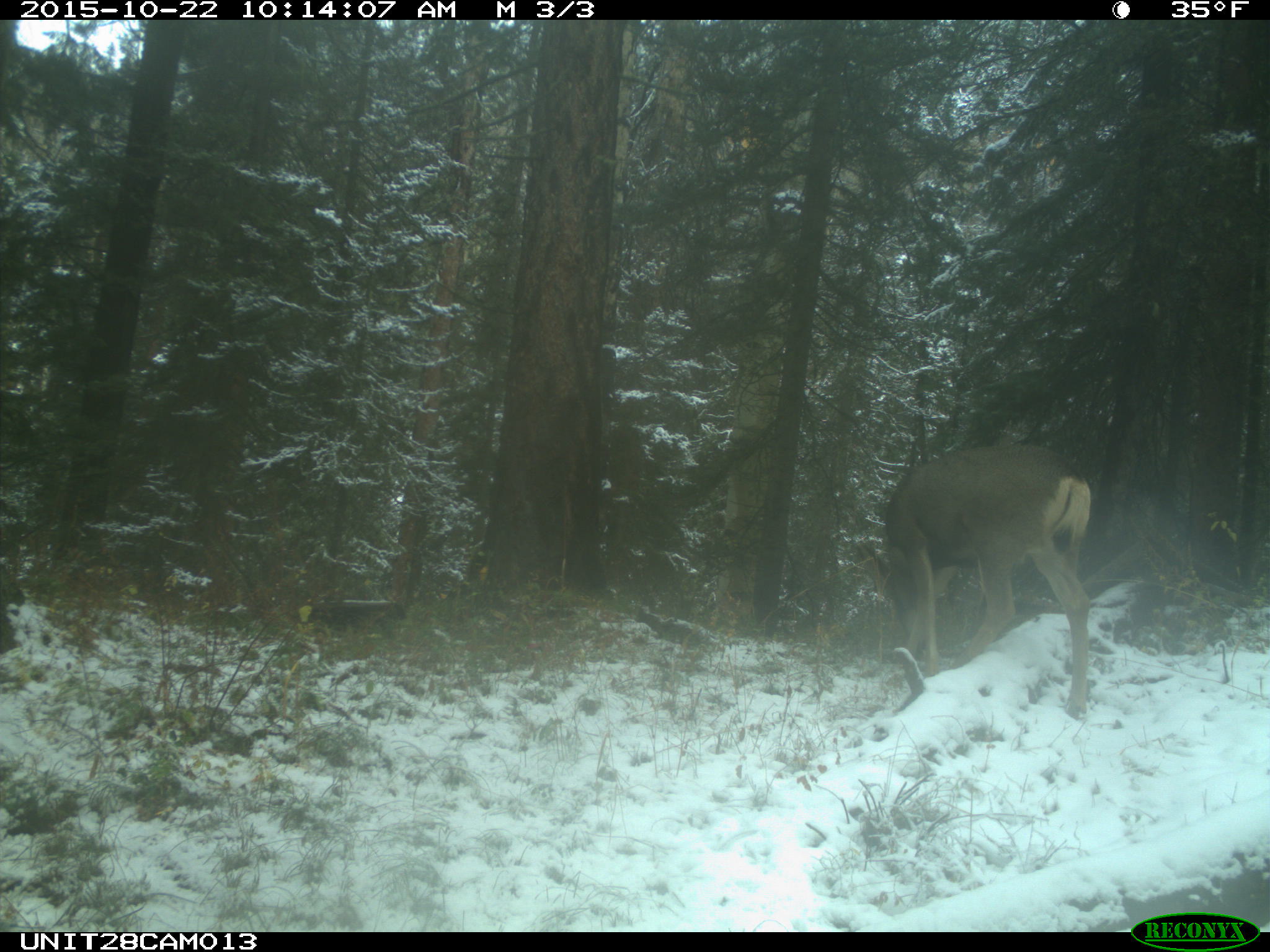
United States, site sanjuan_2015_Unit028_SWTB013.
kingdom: Animalia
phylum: Chordata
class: Mammalia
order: Artiodactyla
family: Cervidae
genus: Odocoileus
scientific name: Odocoileus hemionus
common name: mule deer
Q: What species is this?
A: Odocoileus hemionus (mule deer).